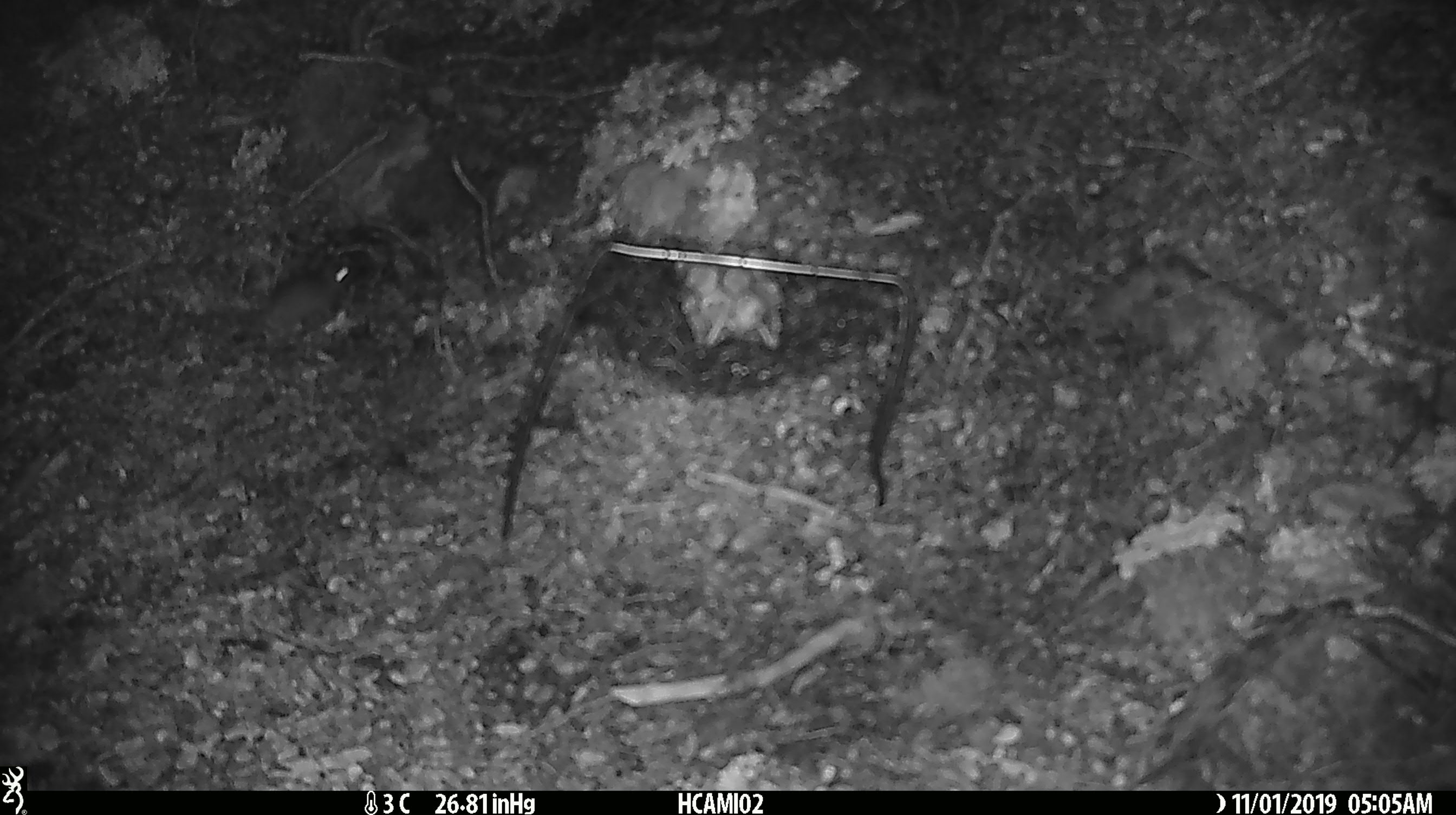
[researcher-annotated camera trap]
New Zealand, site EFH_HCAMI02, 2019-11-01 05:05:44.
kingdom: Animalia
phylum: Chordata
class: Mammalia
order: Rodentia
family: Muridae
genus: Mus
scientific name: Mus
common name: mouse